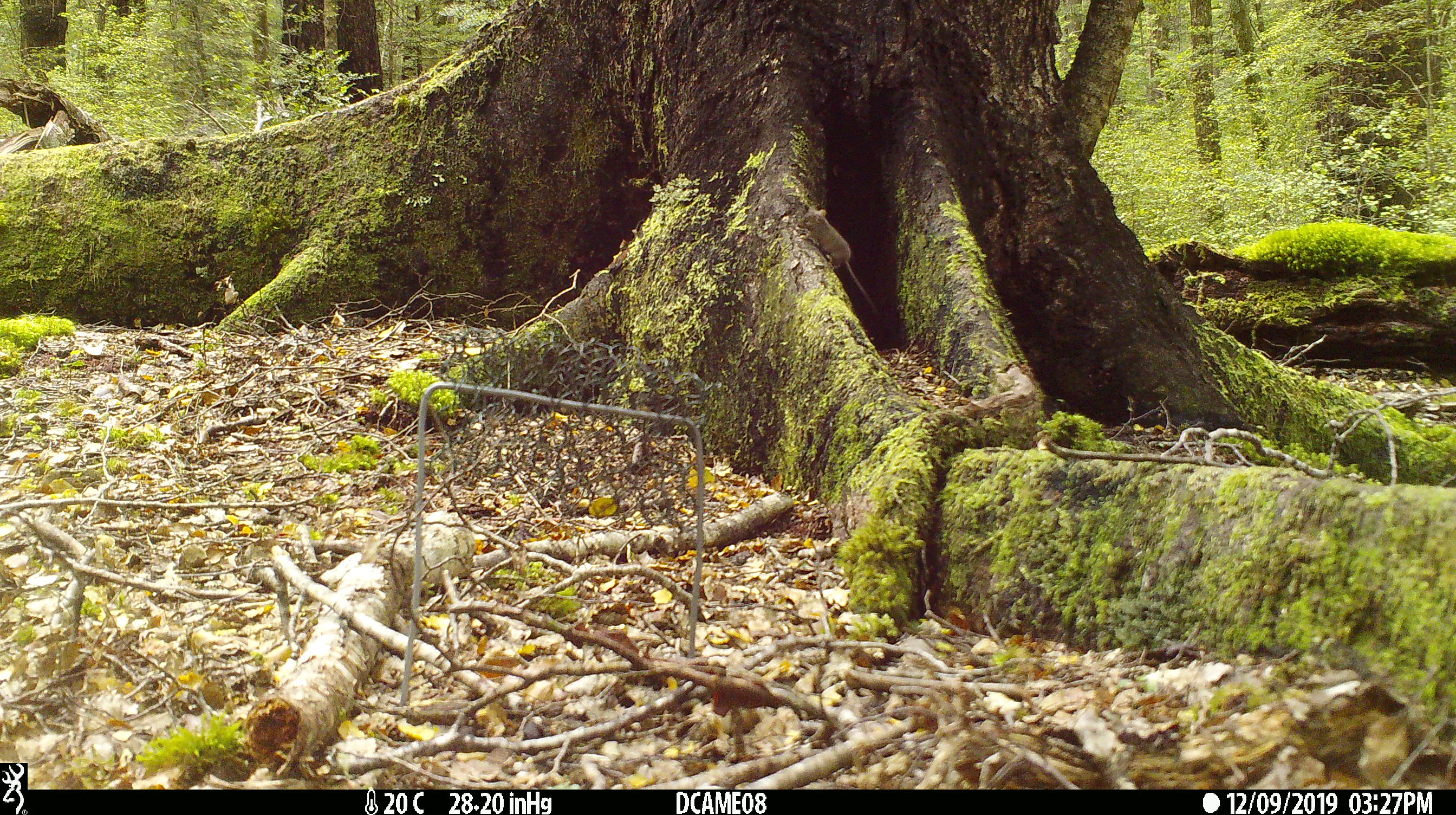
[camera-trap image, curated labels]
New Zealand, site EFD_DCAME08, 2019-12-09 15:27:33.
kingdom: Animalia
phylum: Chordata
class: Mammalia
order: Rodentia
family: Muridae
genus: Mus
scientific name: Mus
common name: mouse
Mouse (Mus).